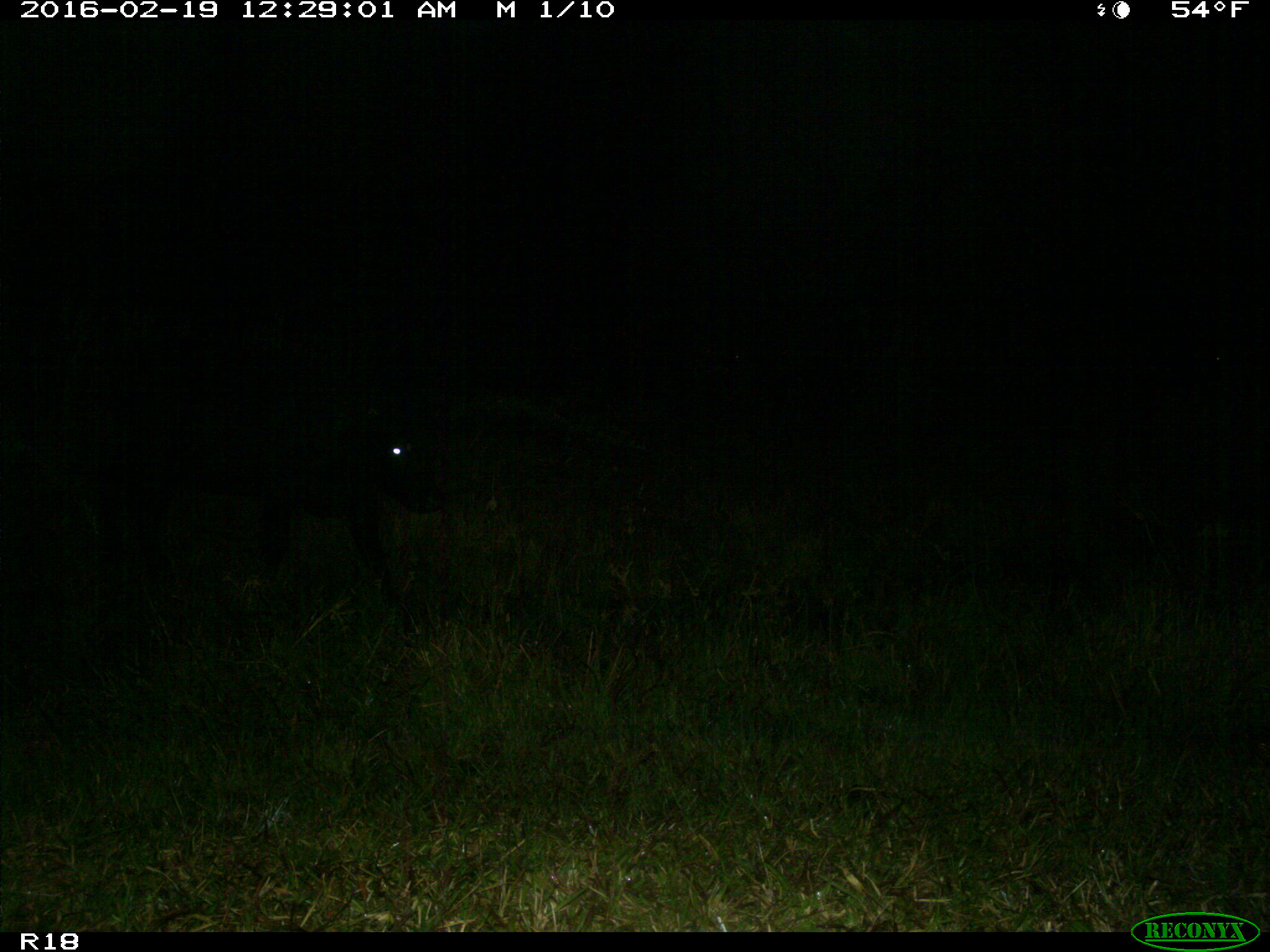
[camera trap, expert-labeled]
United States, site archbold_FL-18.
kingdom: Animalia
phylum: Chordata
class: Mammalia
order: Artiodactyla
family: Bovidae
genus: Bos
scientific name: Bos taurus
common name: domestic cow